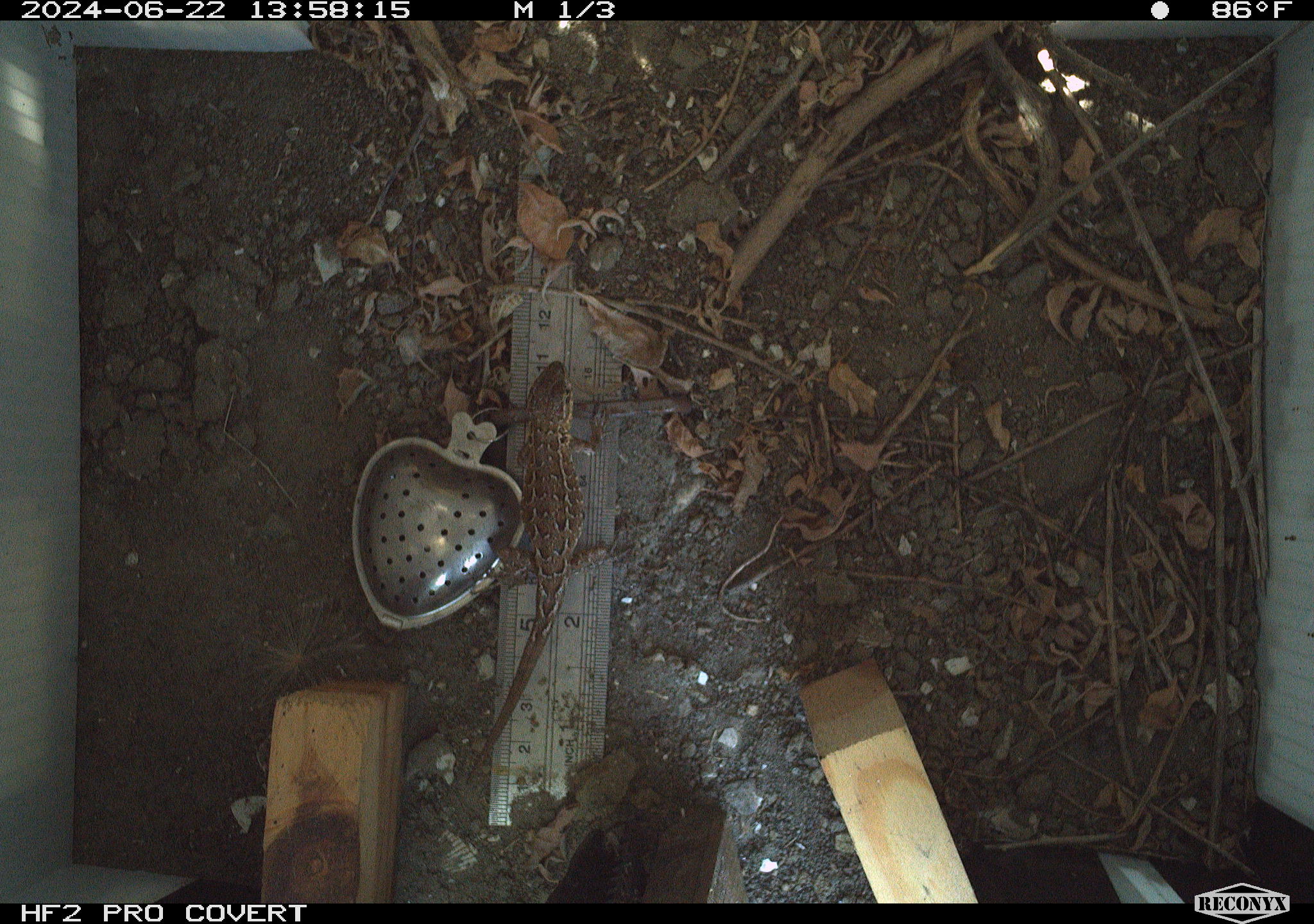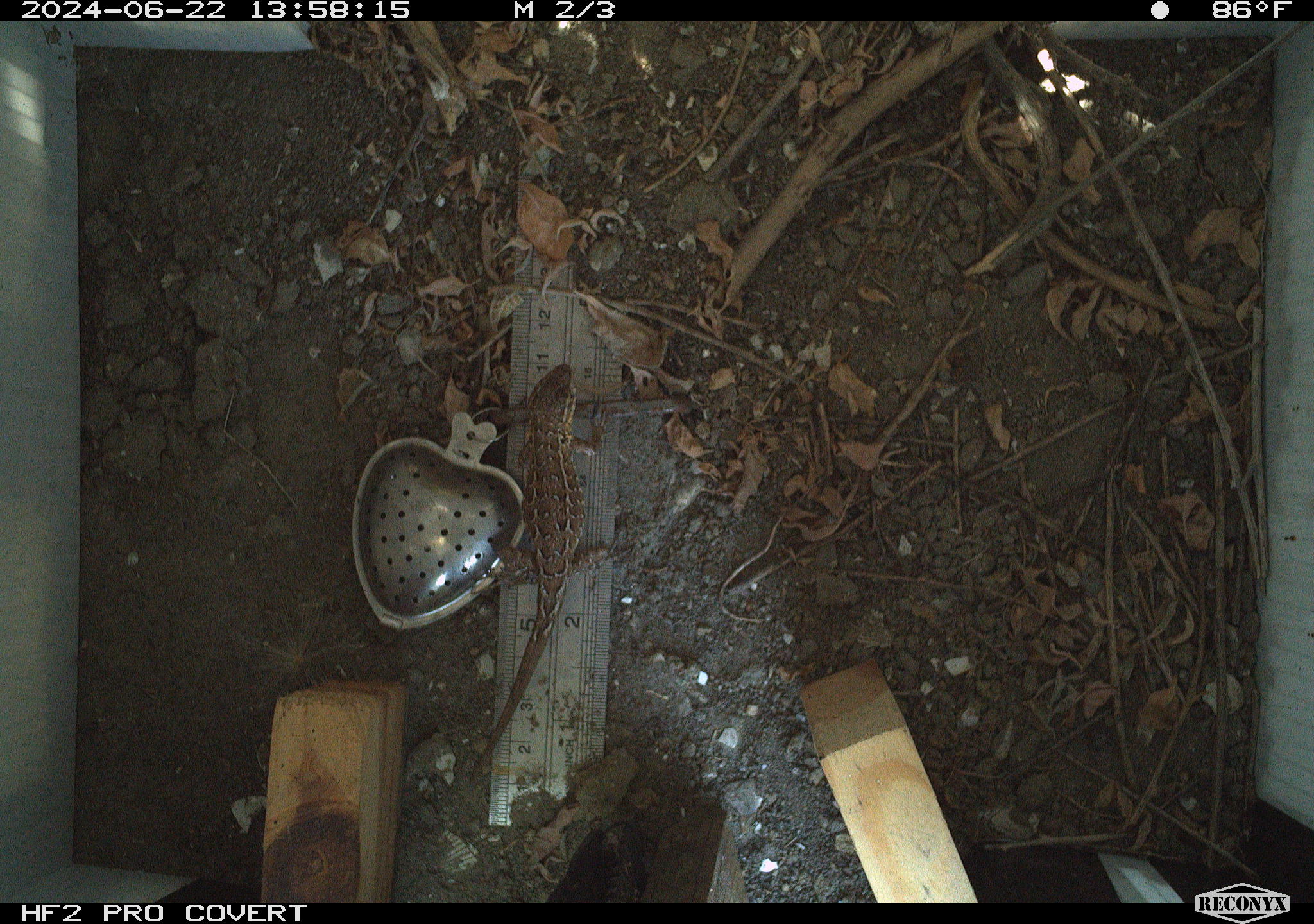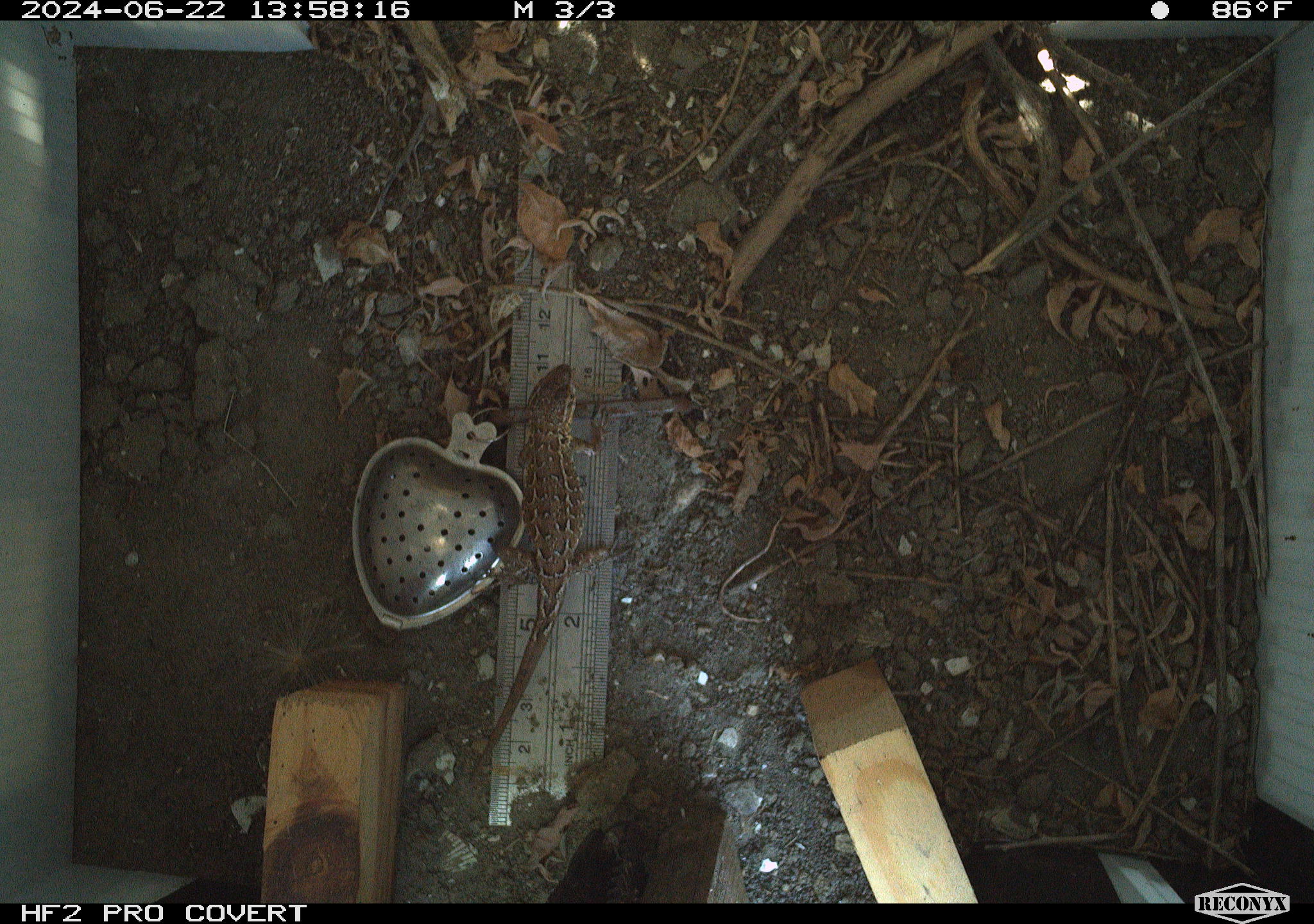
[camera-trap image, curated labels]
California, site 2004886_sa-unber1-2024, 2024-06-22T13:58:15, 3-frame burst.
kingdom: Animalia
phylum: Chordata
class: Reptilia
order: Squamata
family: Phrynosomatidae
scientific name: Phrynosomatidae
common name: phrynosomatid lizards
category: phrynosomatidae family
Phrynosomatidae family (phrynosomatid lizards) (Phrynosomatidae).